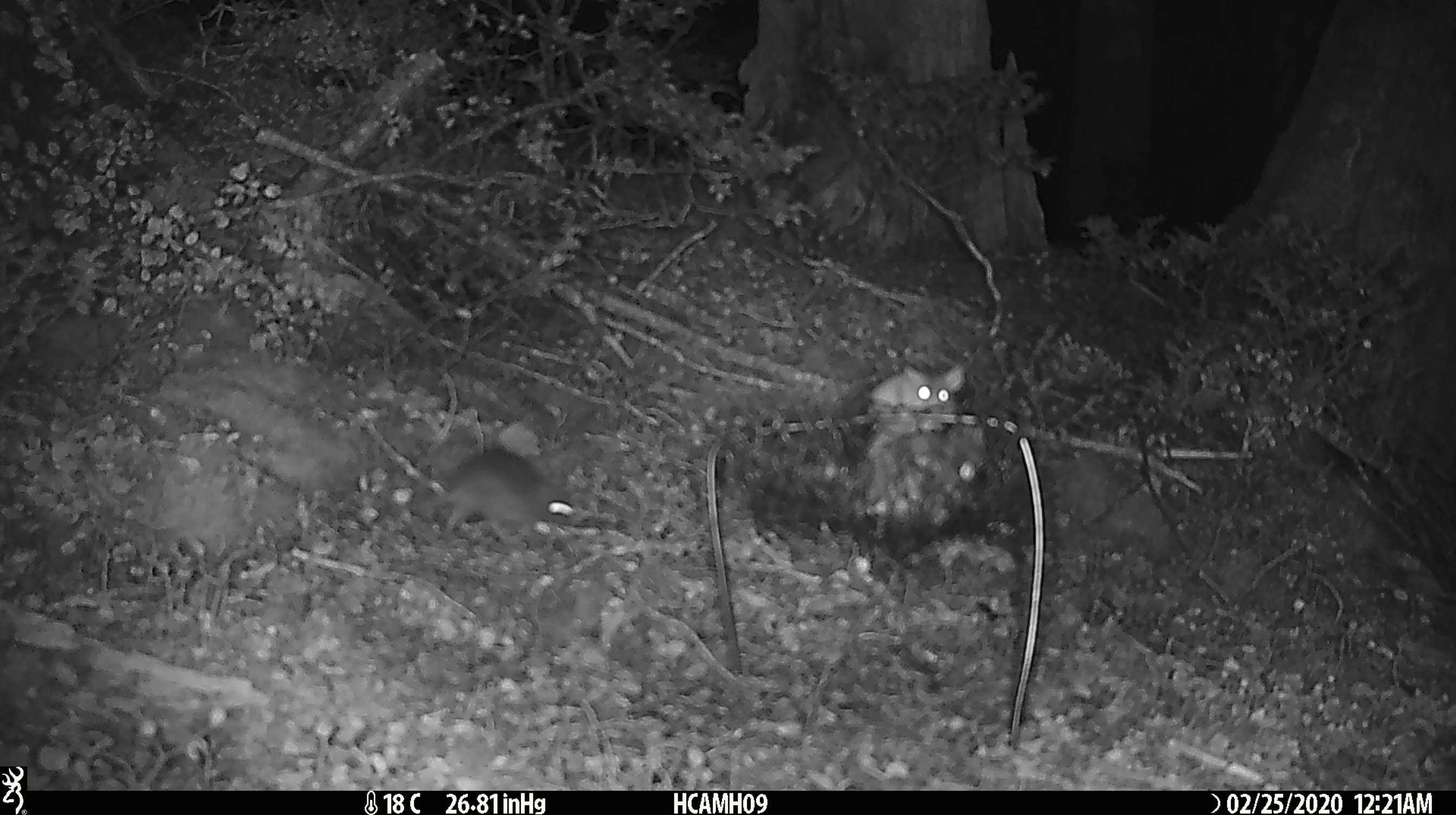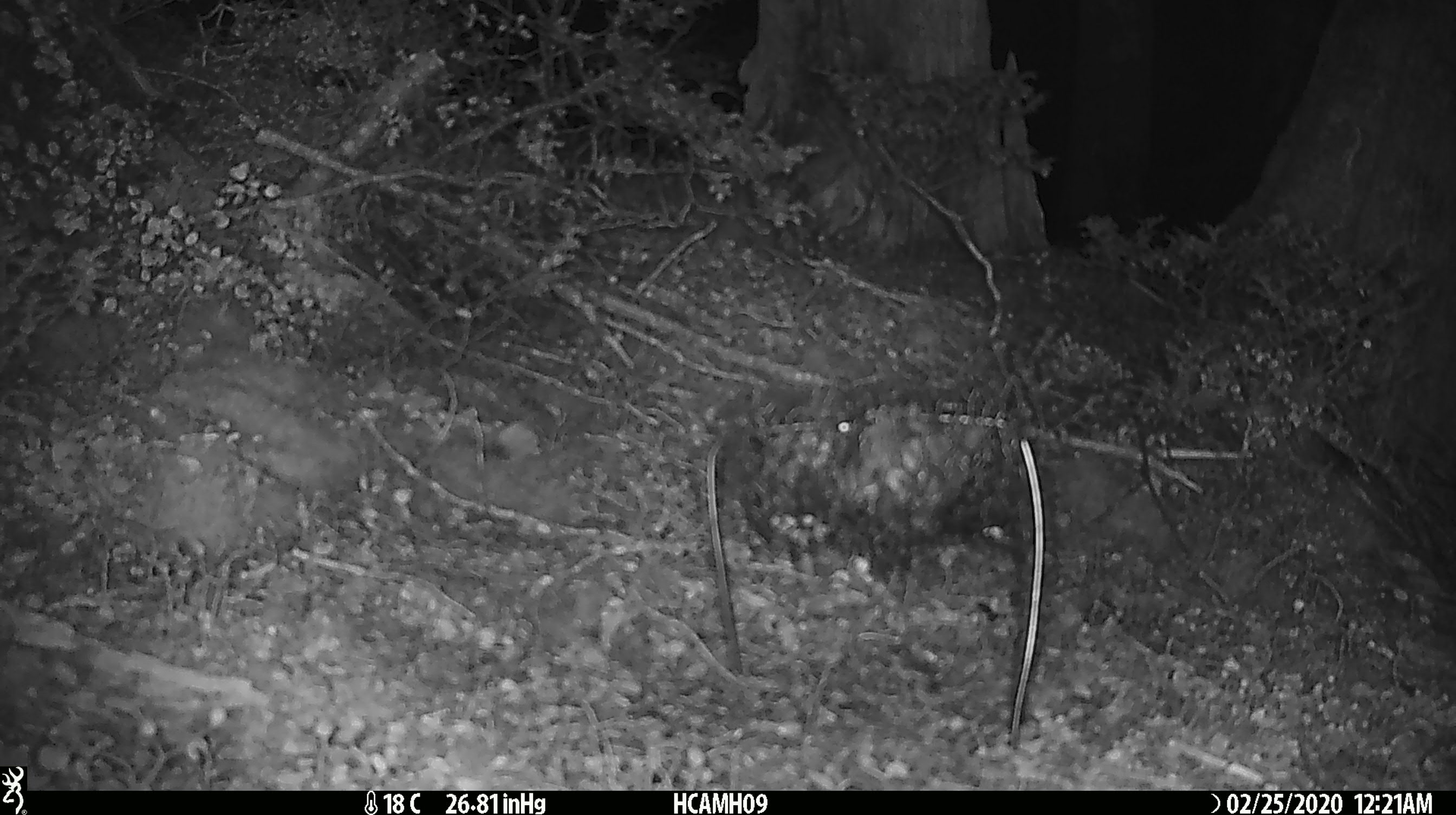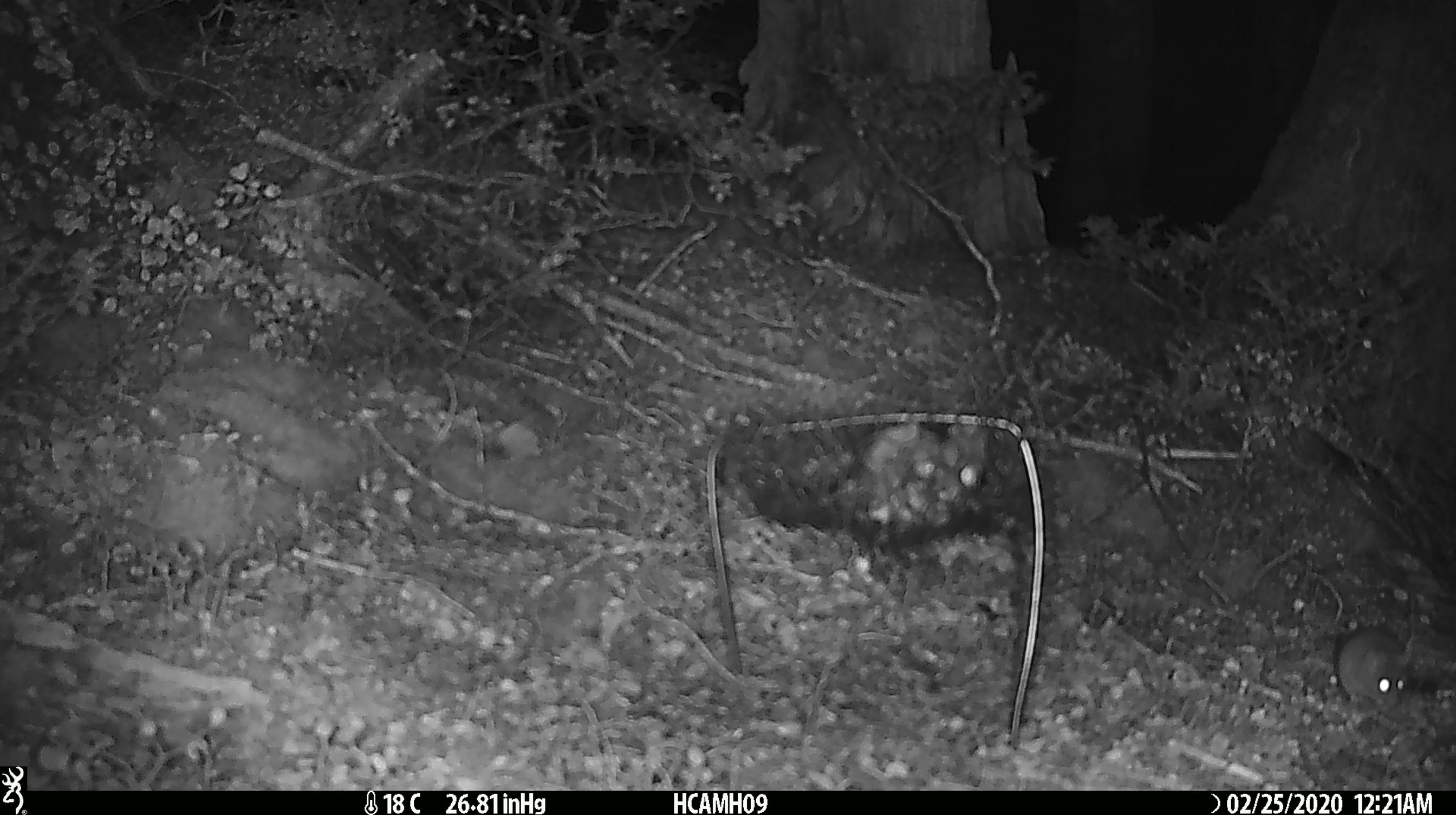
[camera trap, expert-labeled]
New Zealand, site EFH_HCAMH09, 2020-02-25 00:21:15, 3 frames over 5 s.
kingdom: Animalia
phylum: Chordata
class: Mammalia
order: Rodentia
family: Muridae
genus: Mus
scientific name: Mus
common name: mouse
Mouse (Mus).